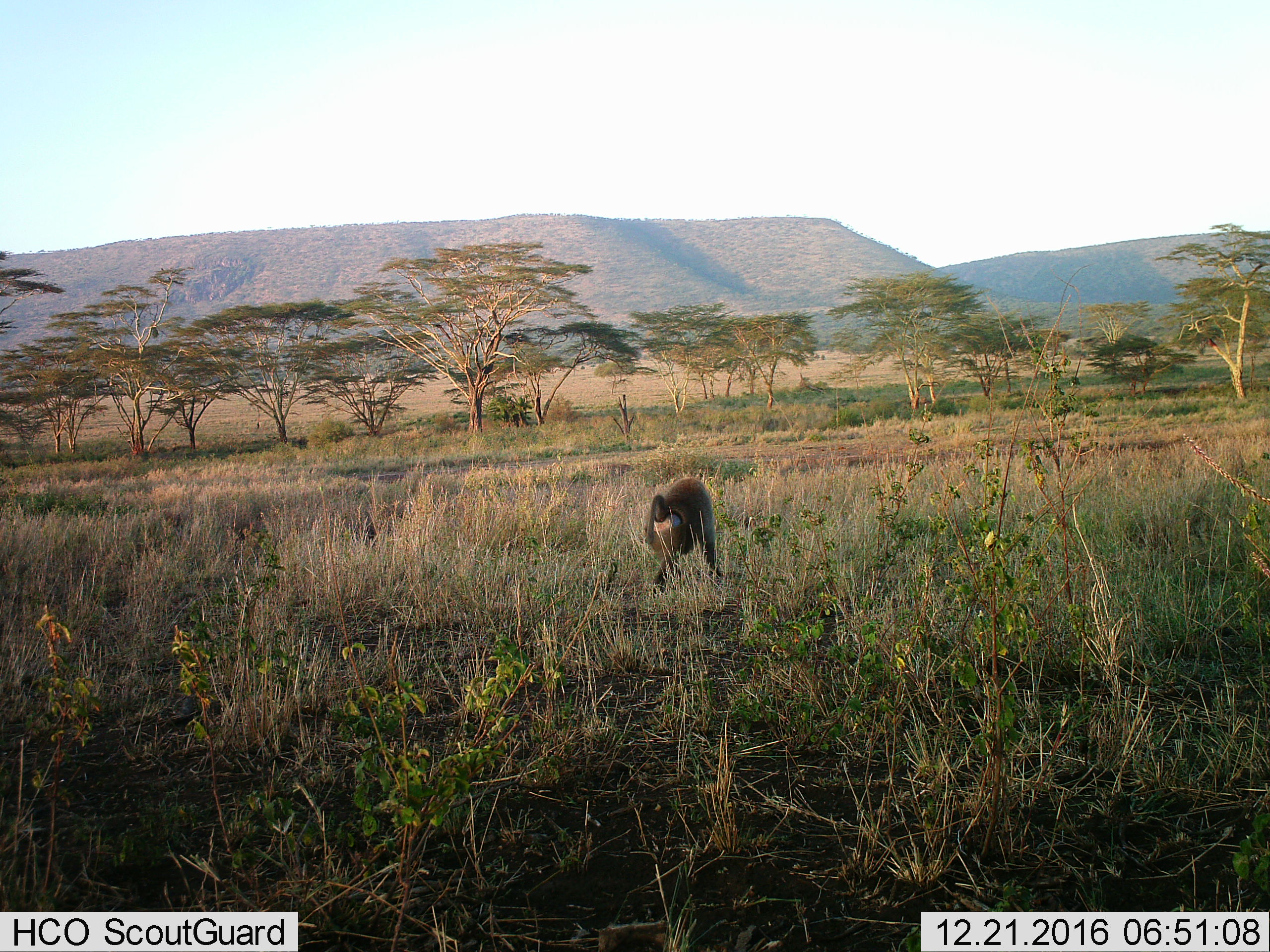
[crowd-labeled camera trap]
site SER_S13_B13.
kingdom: Animalia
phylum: Chordata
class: Mammalia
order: Primates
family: Cercopithecidae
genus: Papio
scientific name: Papio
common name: baboon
Baboon (Papio), count 1. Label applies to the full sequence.